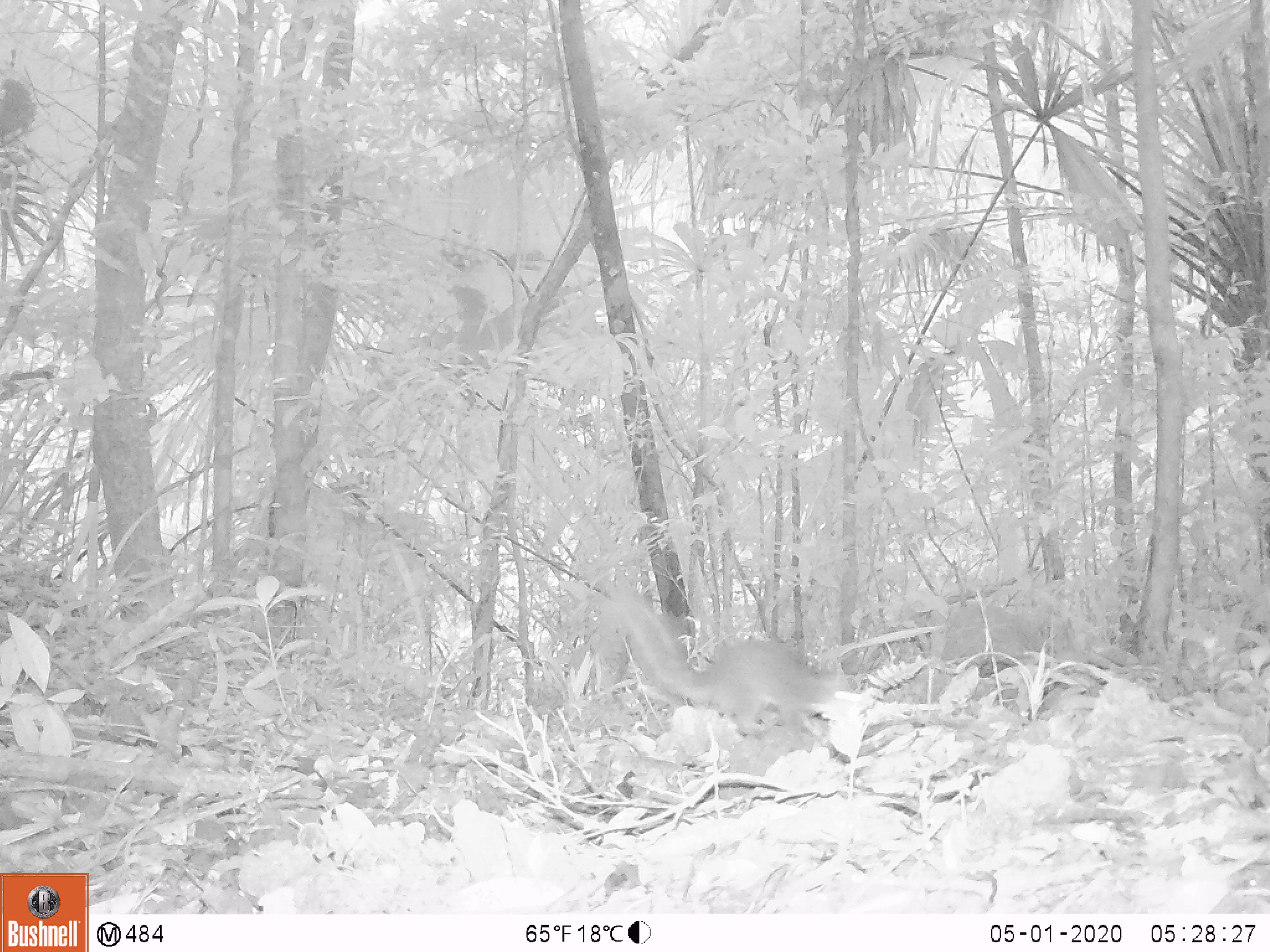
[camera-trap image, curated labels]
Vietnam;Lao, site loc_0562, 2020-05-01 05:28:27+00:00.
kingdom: Animalia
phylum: Chordata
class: Mammalia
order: Rodentia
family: Sciuridae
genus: Sciurus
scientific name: Sciurus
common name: squirrel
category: unidentified squirrel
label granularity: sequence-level